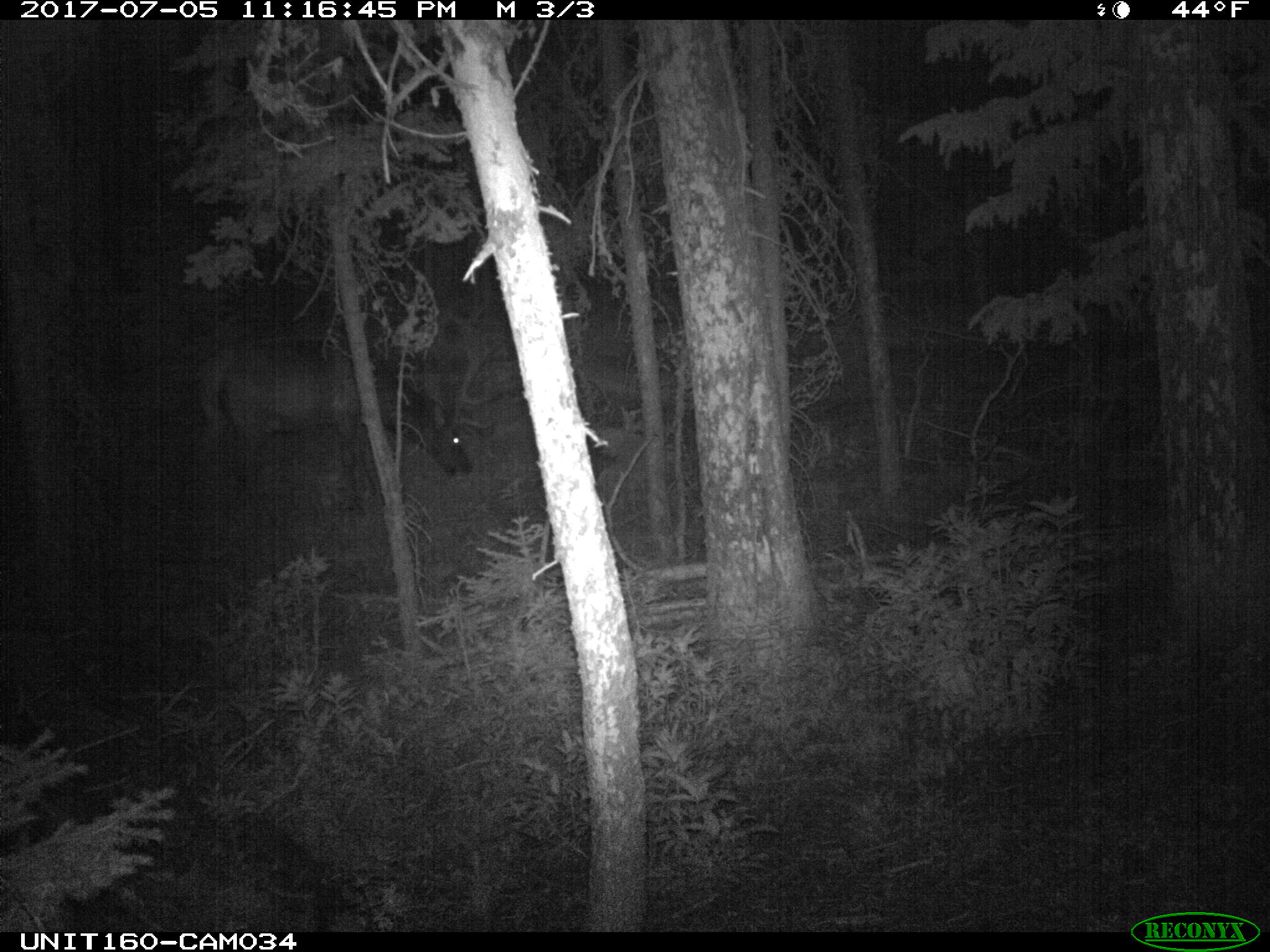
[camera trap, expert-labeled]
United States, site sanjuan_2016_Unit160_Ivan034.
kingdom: Animalia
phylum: Chordata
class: Mammalia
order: Artiodactyla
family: Cervidae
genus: Cervus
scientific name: Cervus elaphus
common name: red deer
Cervus elaphus (red deer).